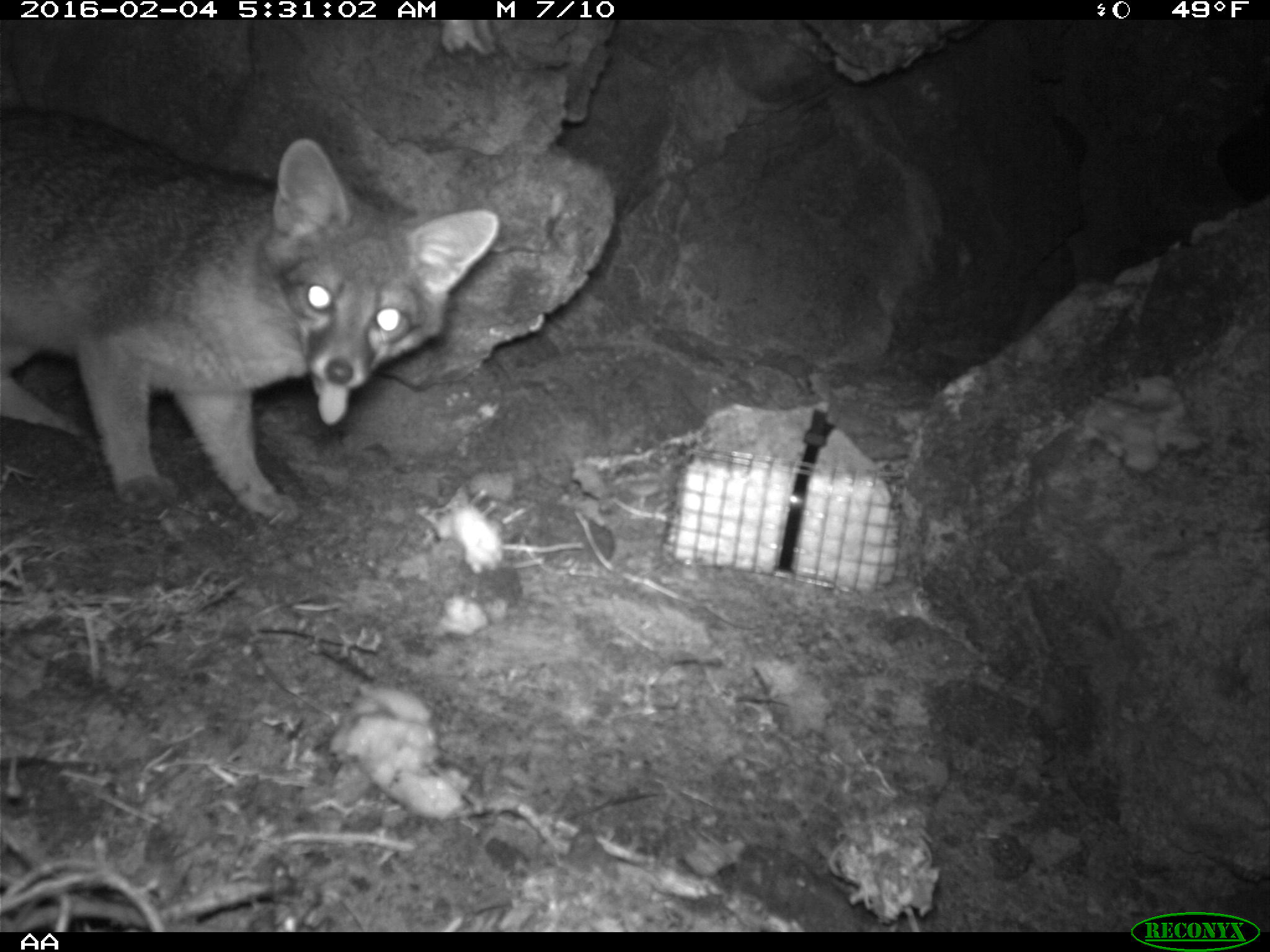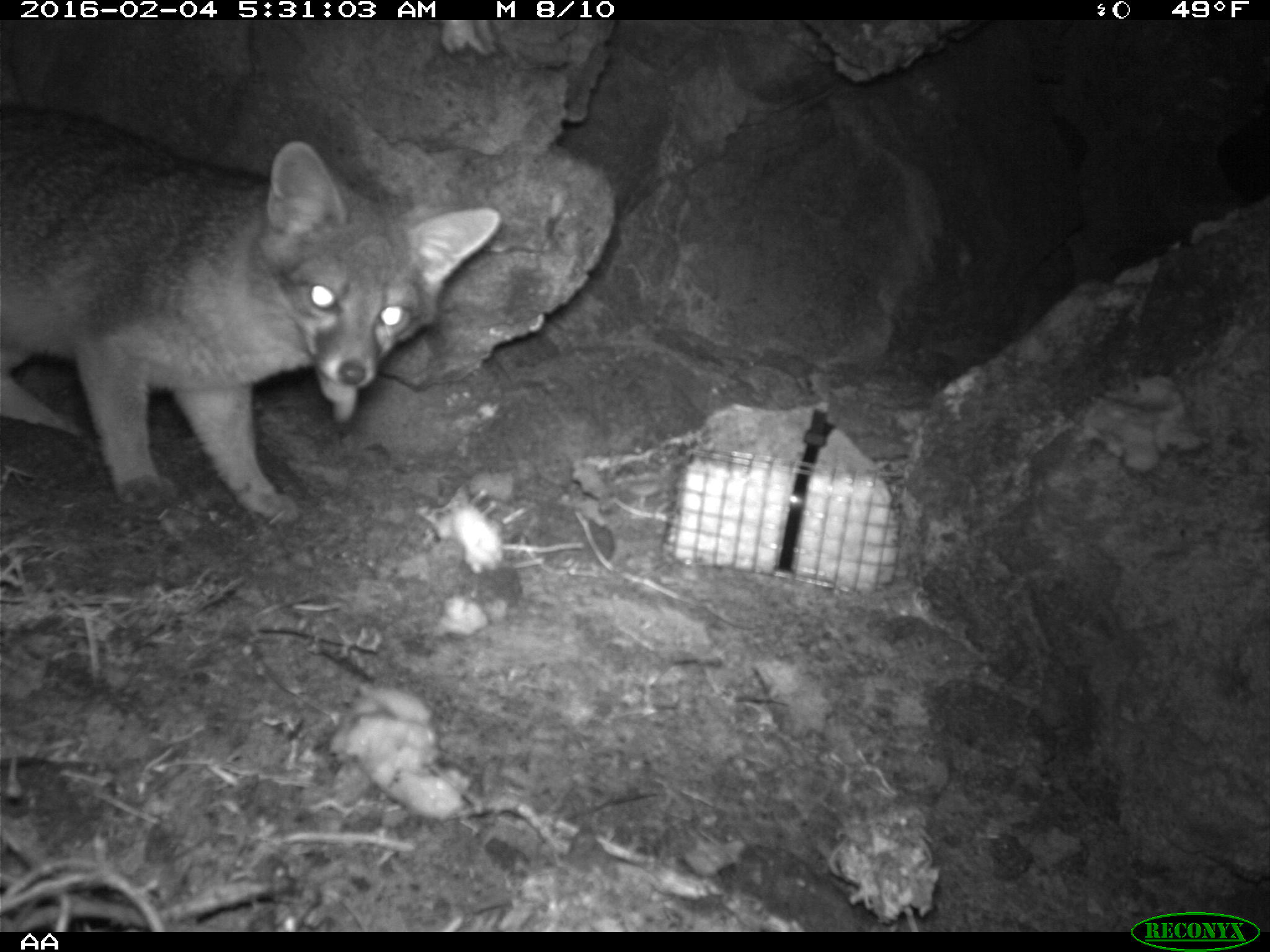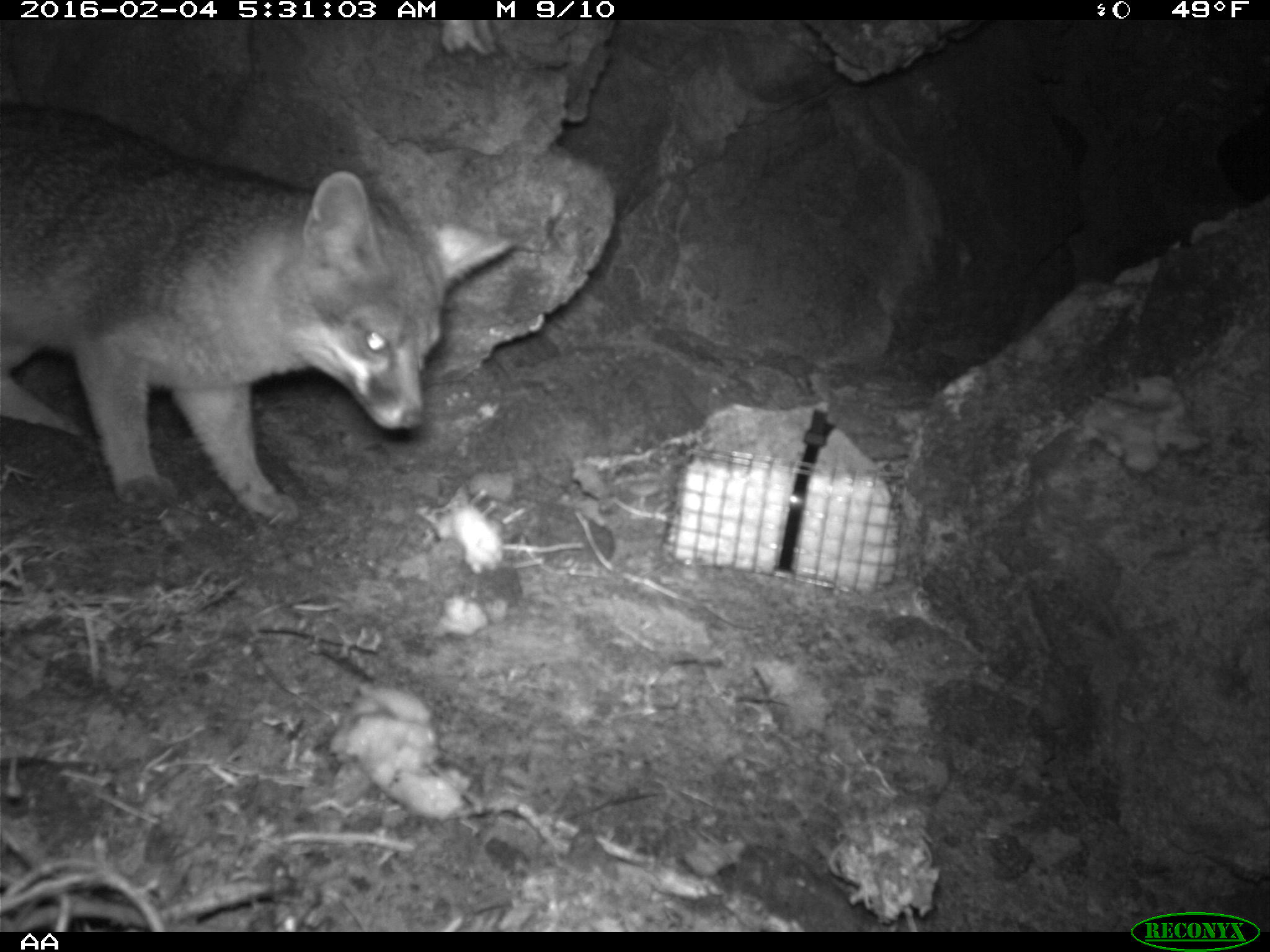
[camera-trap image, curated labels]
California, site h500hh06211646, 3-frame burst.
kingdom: Animalia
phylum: Chordata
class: Mammalia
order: Carnivora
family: Canidae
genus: Urocyon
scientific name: Urocyon littoralis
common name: island fox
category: fox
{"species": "fox (island fox) (Urocyon littoralis)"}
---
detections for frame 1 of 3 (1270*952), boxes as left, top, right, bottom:
fox: 0, 108, 499, 527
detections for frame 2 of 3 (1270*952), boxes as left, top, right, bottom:
fox: 0, 100, 497, 522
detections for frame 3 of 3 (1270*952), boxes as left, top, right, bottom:
fox: 0, 107, 515, 528